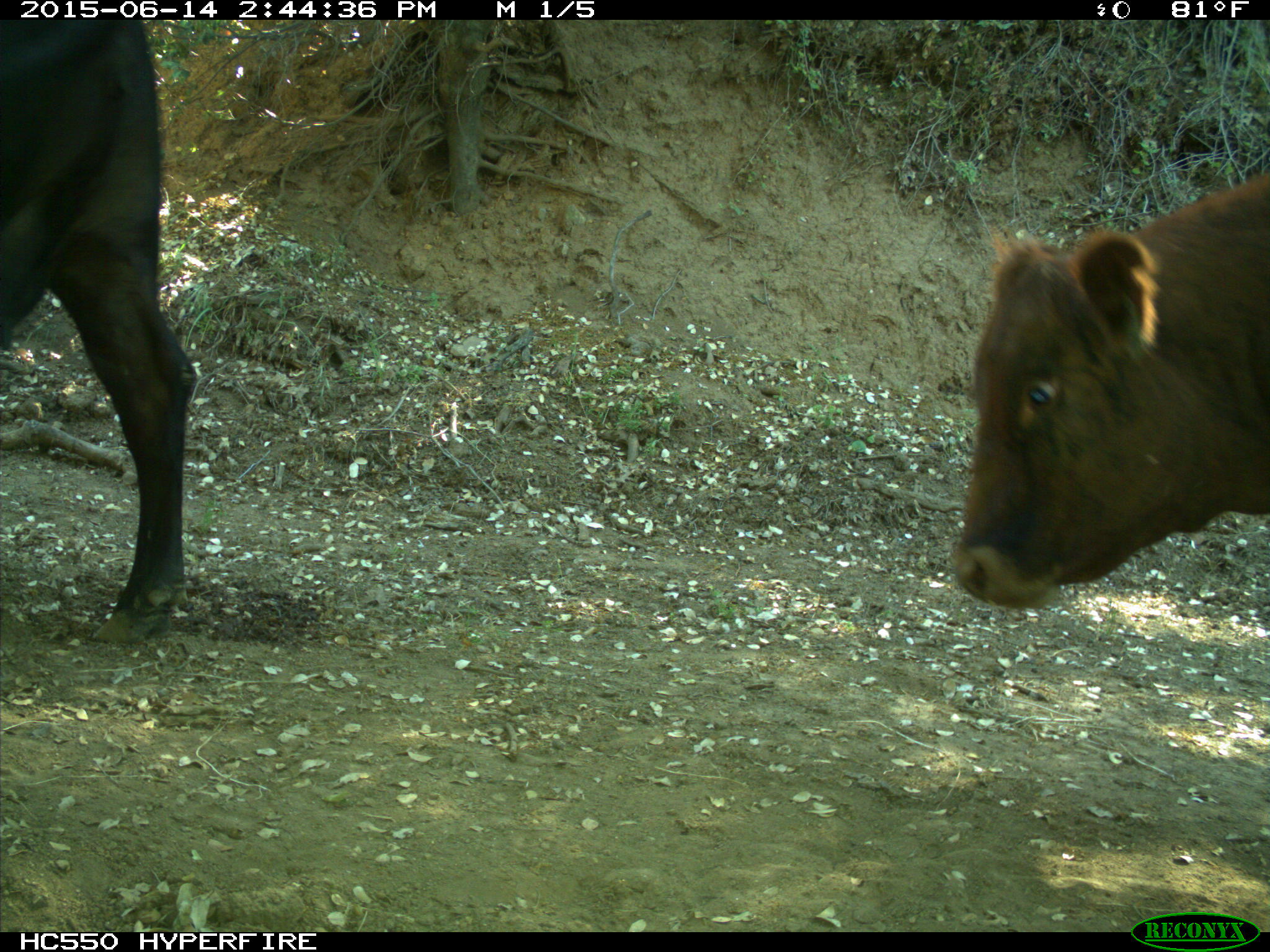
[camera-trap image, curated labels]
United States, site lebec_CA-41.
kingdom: Animalia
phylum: Chordata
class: Mammalia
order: Artiodactyla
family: Bovidae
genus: Bos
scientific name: Bos taurus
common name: domestic cow